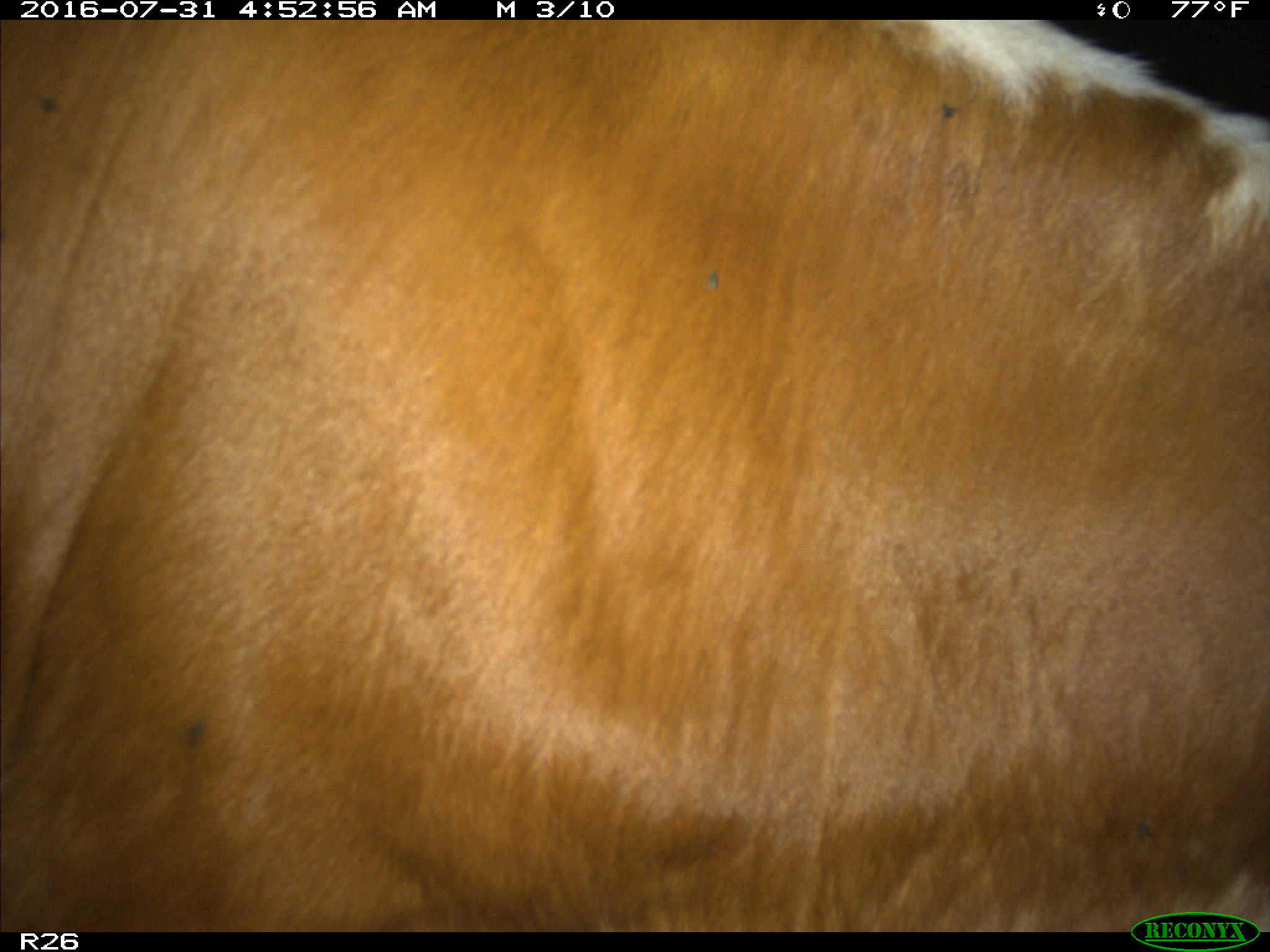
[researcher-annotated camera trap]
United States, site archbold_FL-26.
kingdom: Animalia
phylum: Chordata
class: Mammalia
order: Artiodactyla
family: Bovidae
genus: Bos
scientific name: Bos taurus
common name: domestic cow